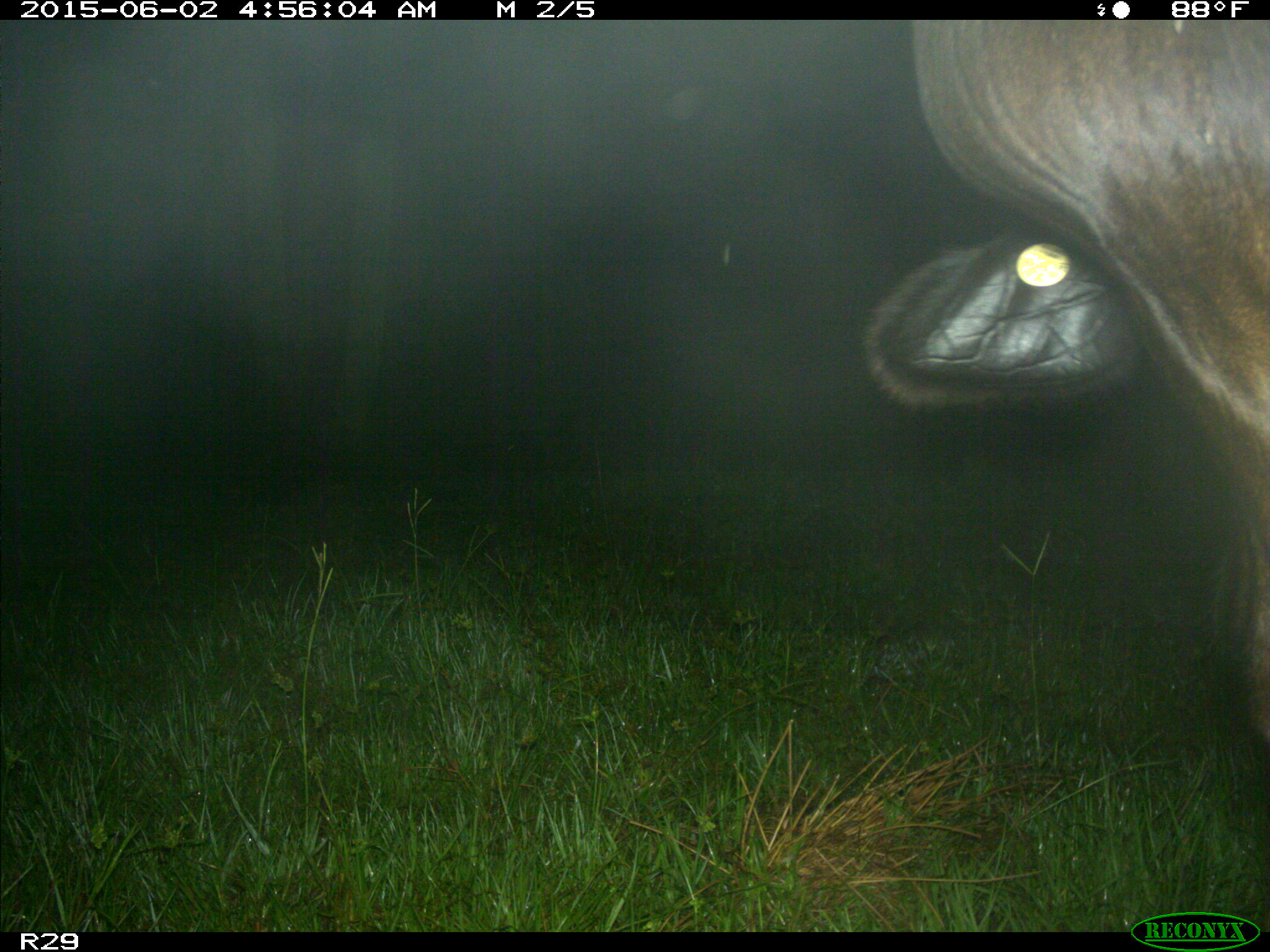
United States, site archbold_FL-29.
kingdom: Animalia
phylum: Chordata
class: Mammalia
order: Artiodactyla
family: Bovidae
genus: Bos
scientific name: Bos taurus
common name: domestic cow